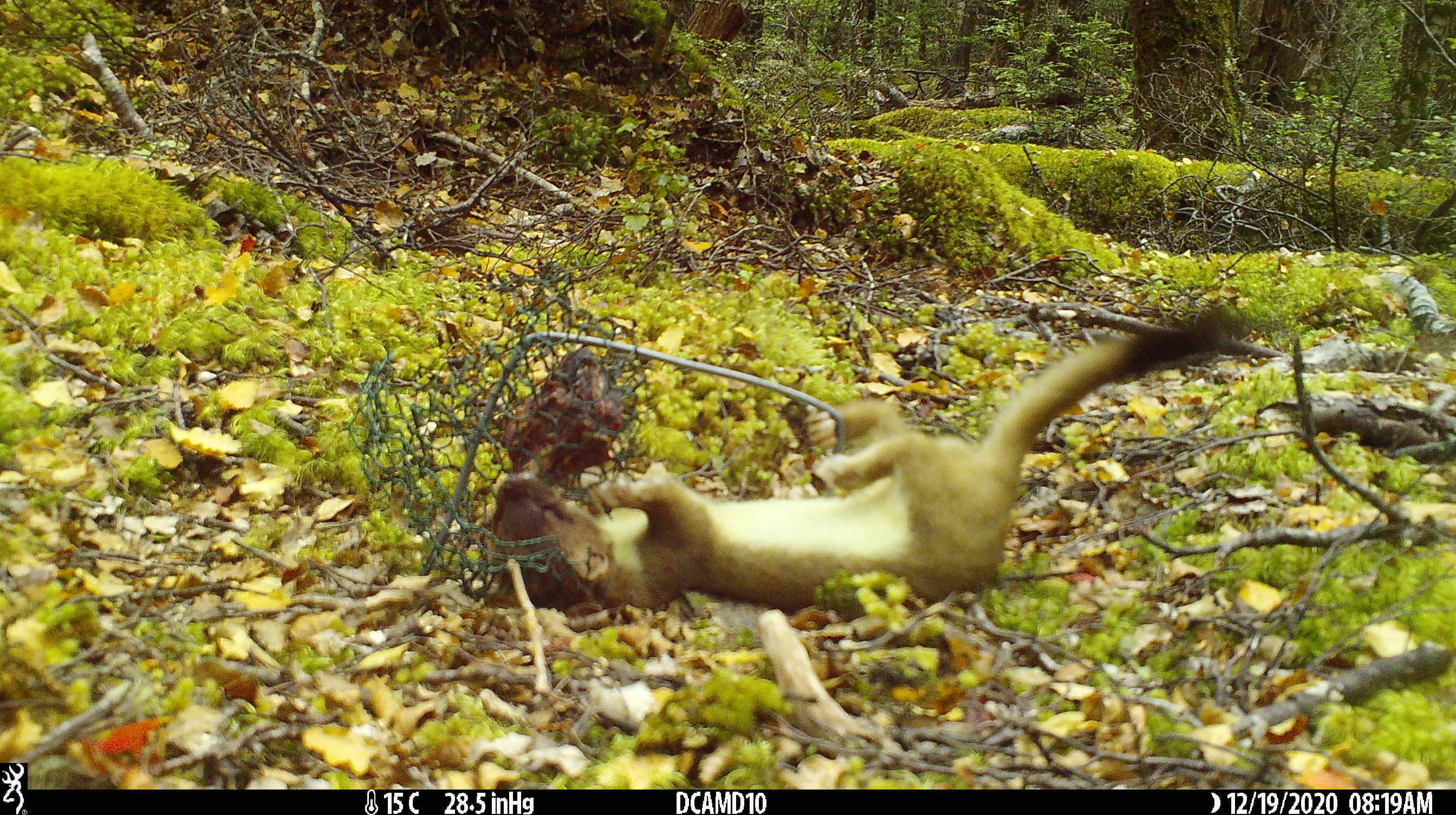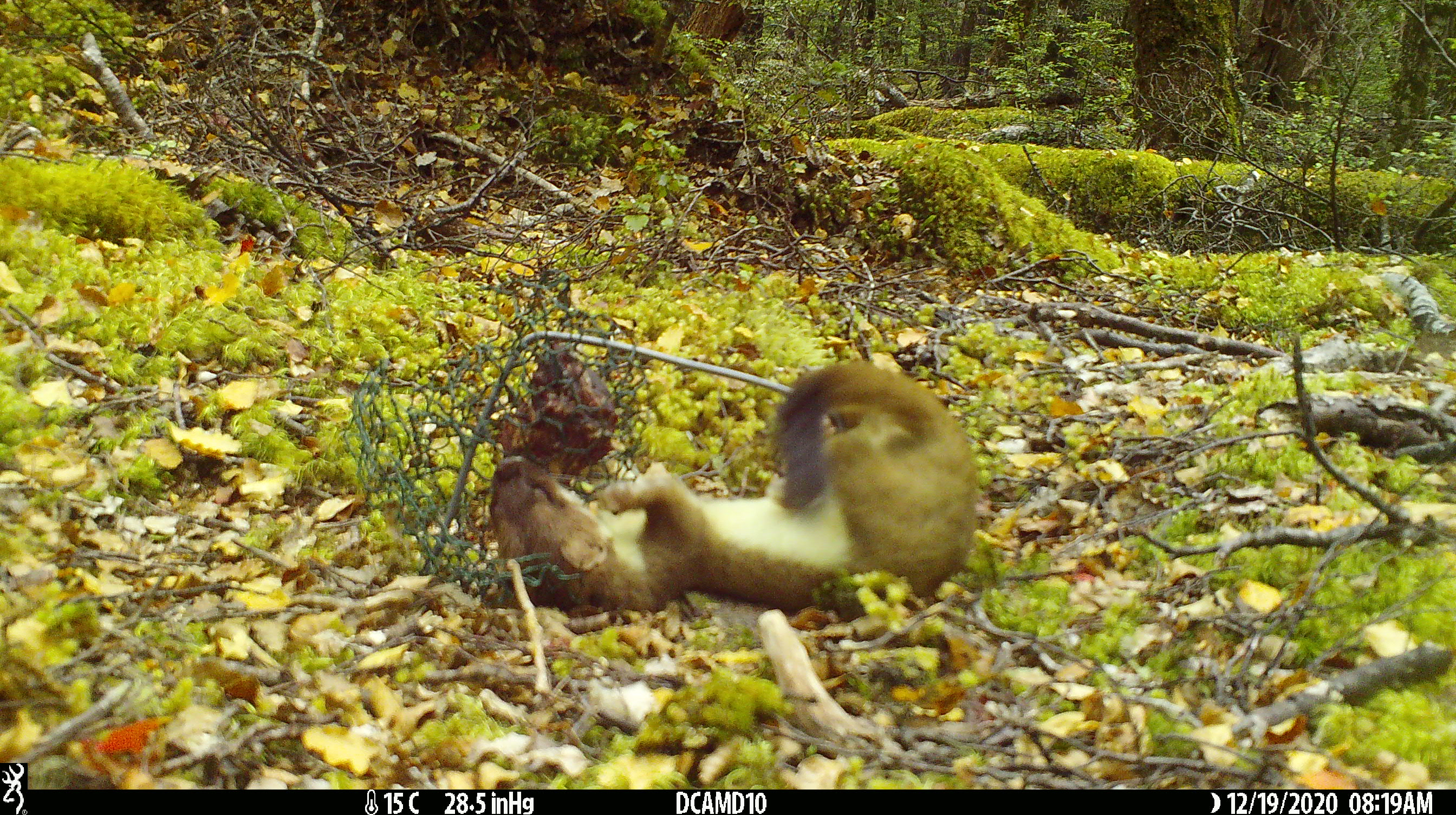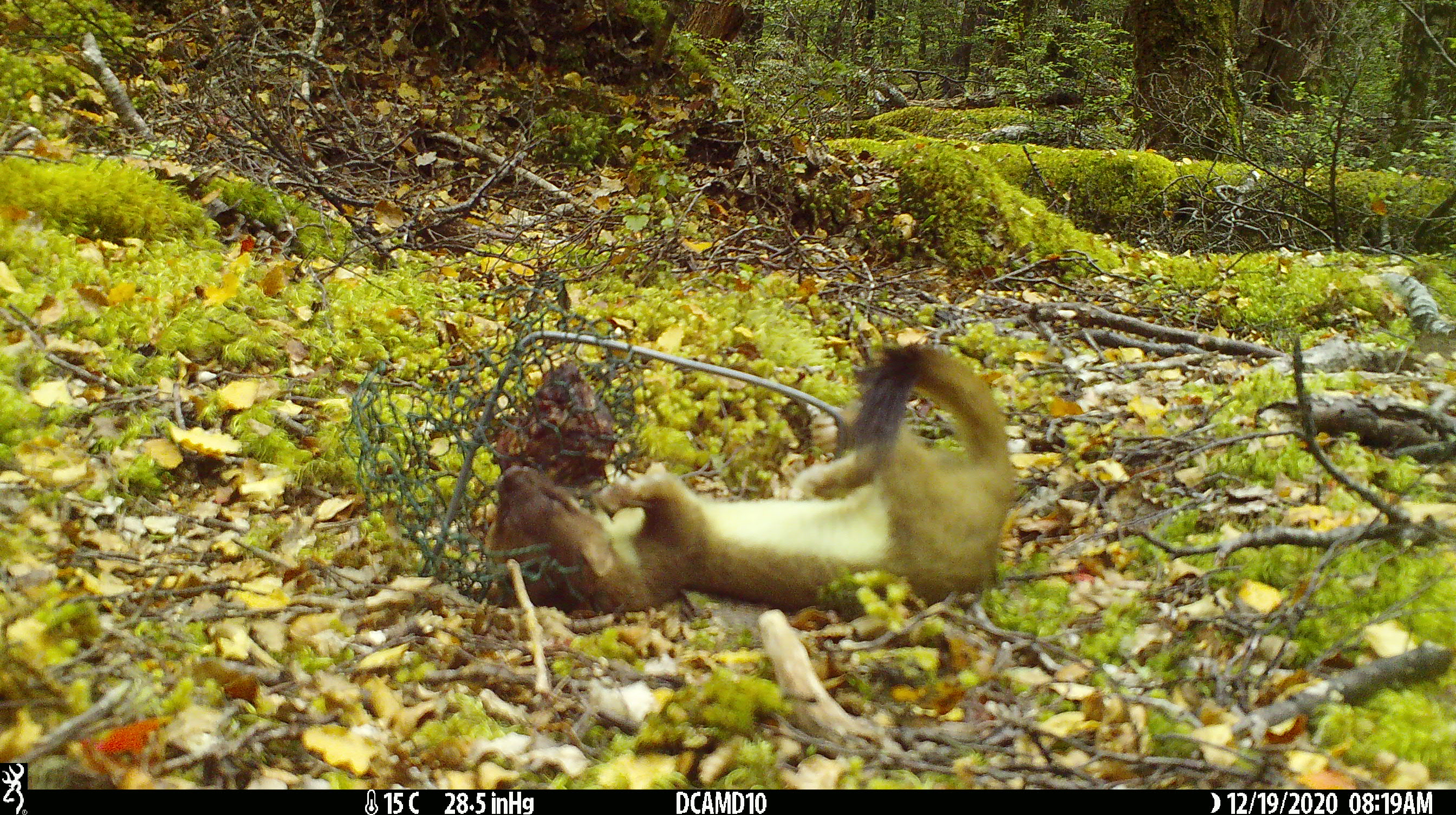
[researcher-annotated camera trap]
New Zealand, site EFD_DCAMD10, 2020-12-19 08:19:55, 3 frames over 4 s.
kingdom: Animalia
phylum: Chordata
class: Mammalia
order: Carnivora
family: Mustelidae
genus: Mustela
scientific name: Mustela erminea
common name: stoat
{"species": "stoat (Mustela erminea)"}